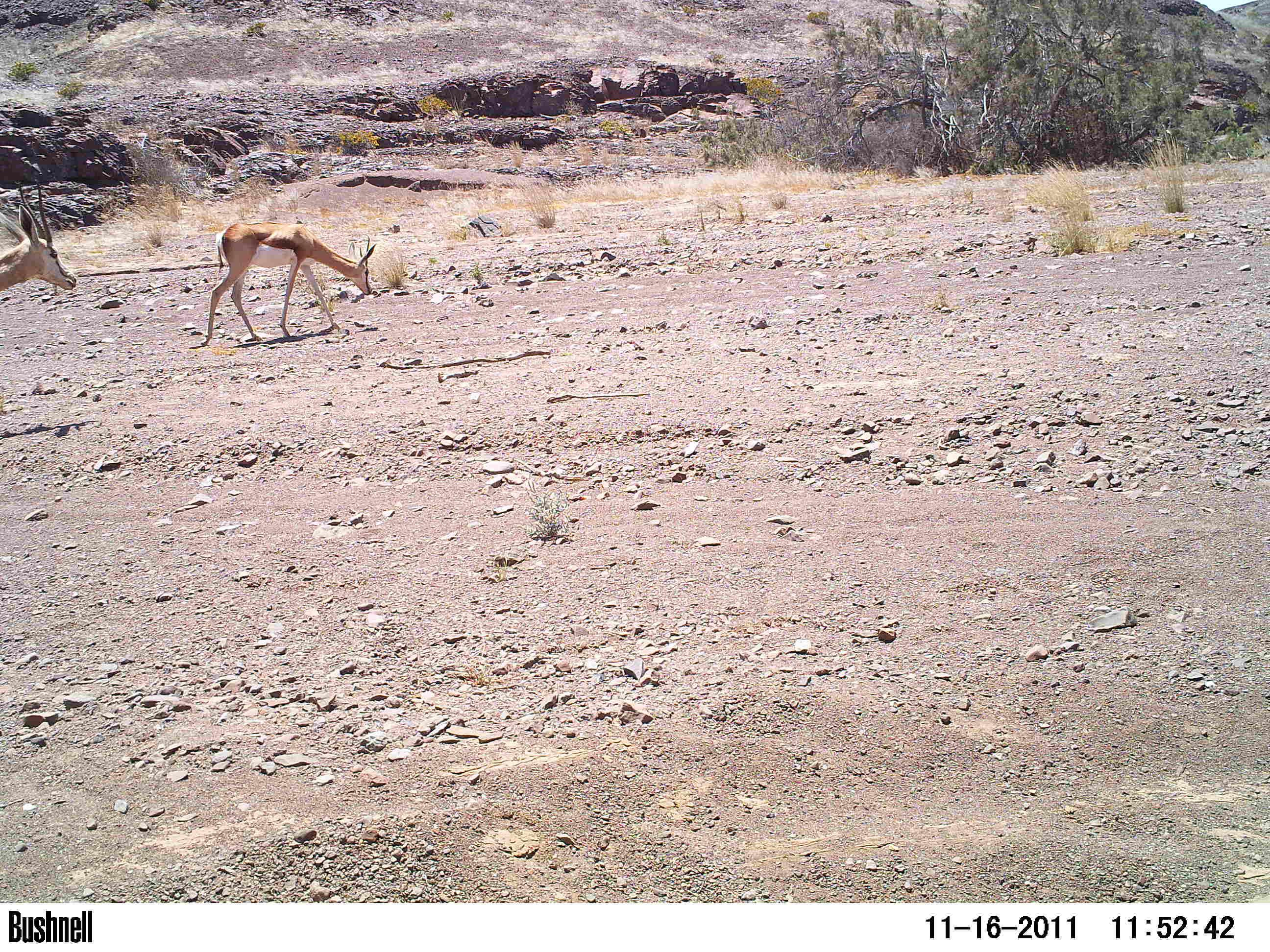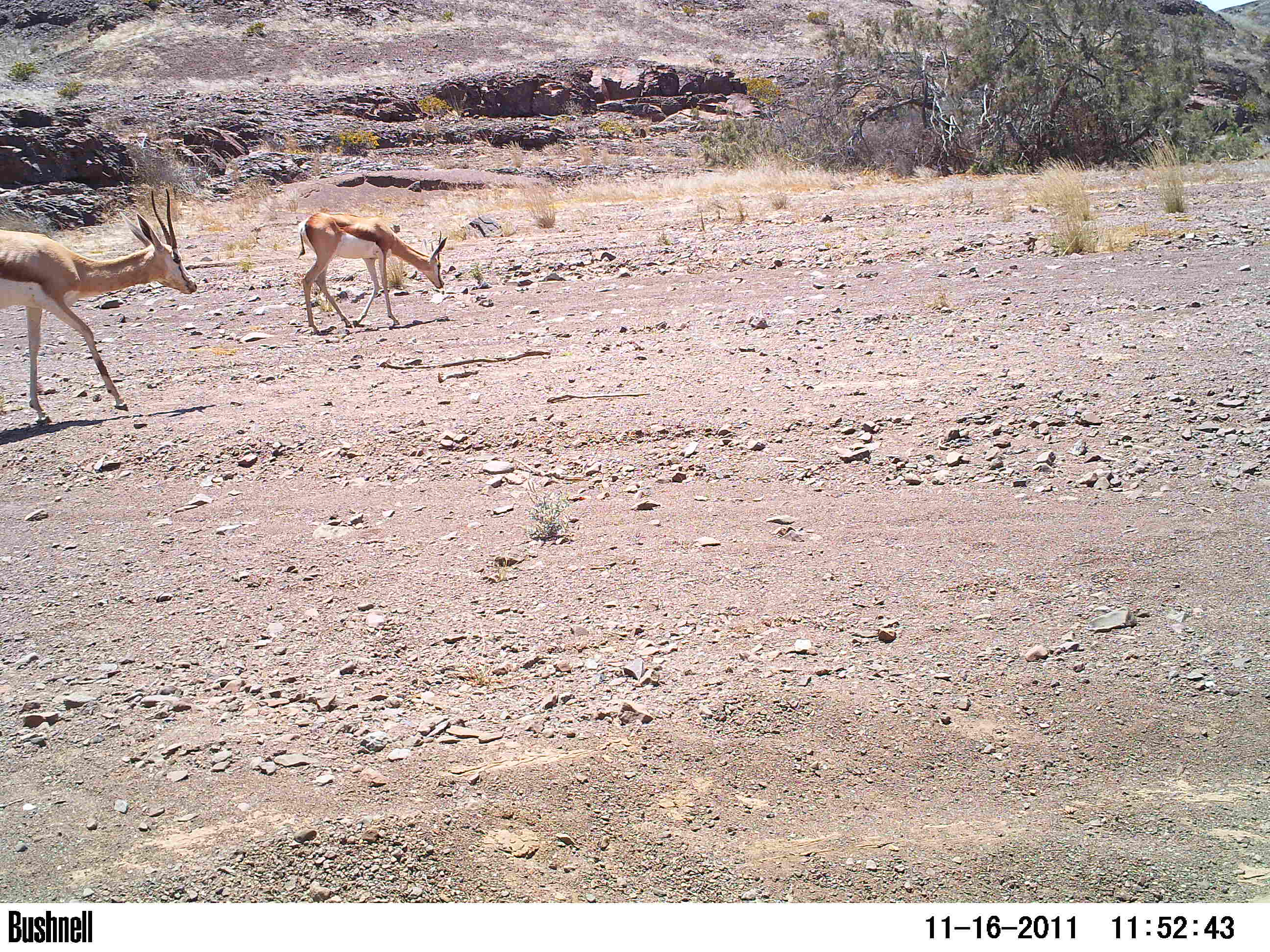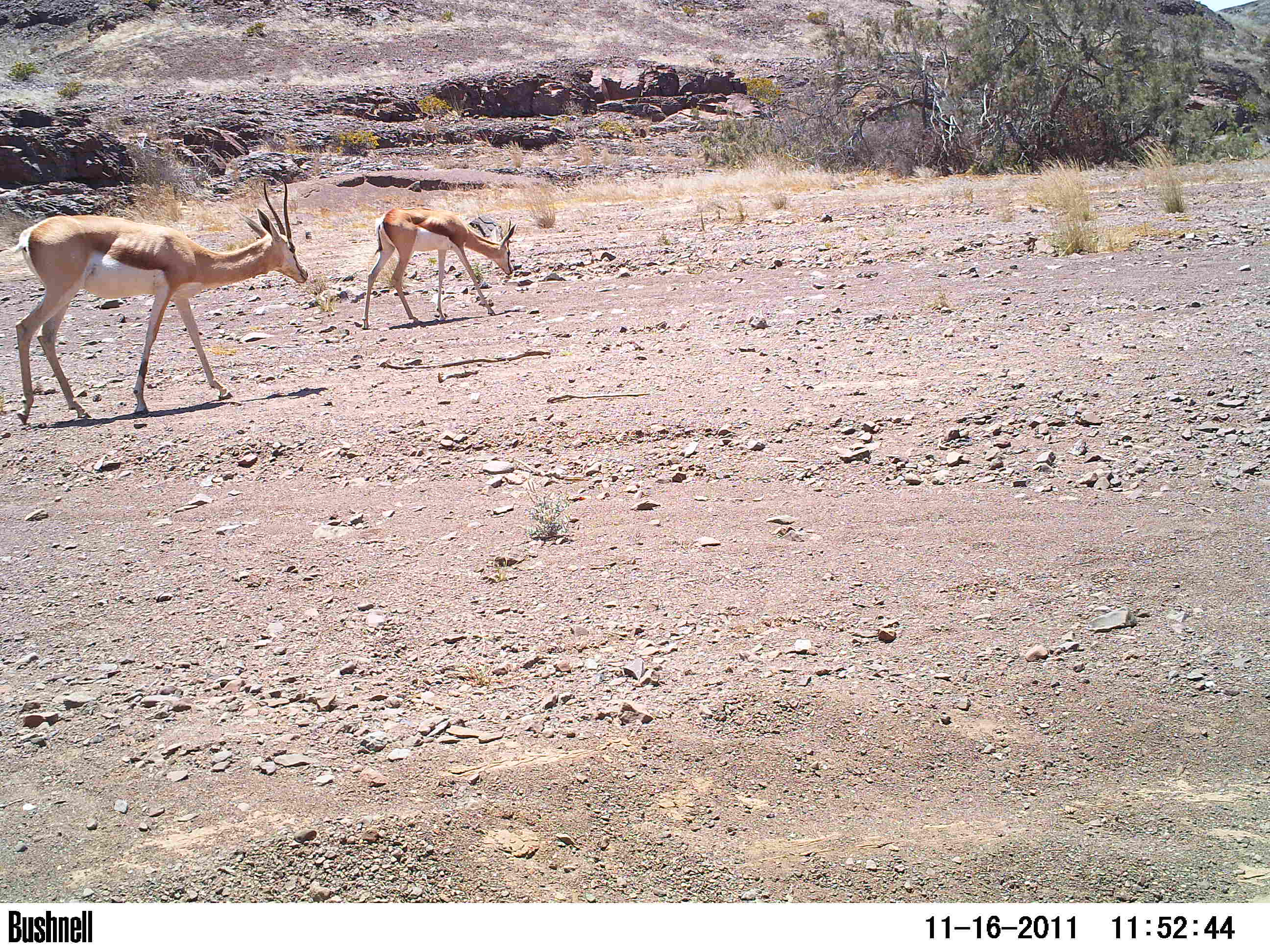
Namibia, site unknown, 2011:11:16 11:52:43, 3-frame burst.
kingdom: Animalia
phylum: Chordata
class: Mammalia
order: Artiodactyla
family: Bovidae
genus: Antidorcas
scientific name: Antidorcas marsupialis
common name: springbok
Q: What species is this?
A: Antidorcas marsupialis (springbok).